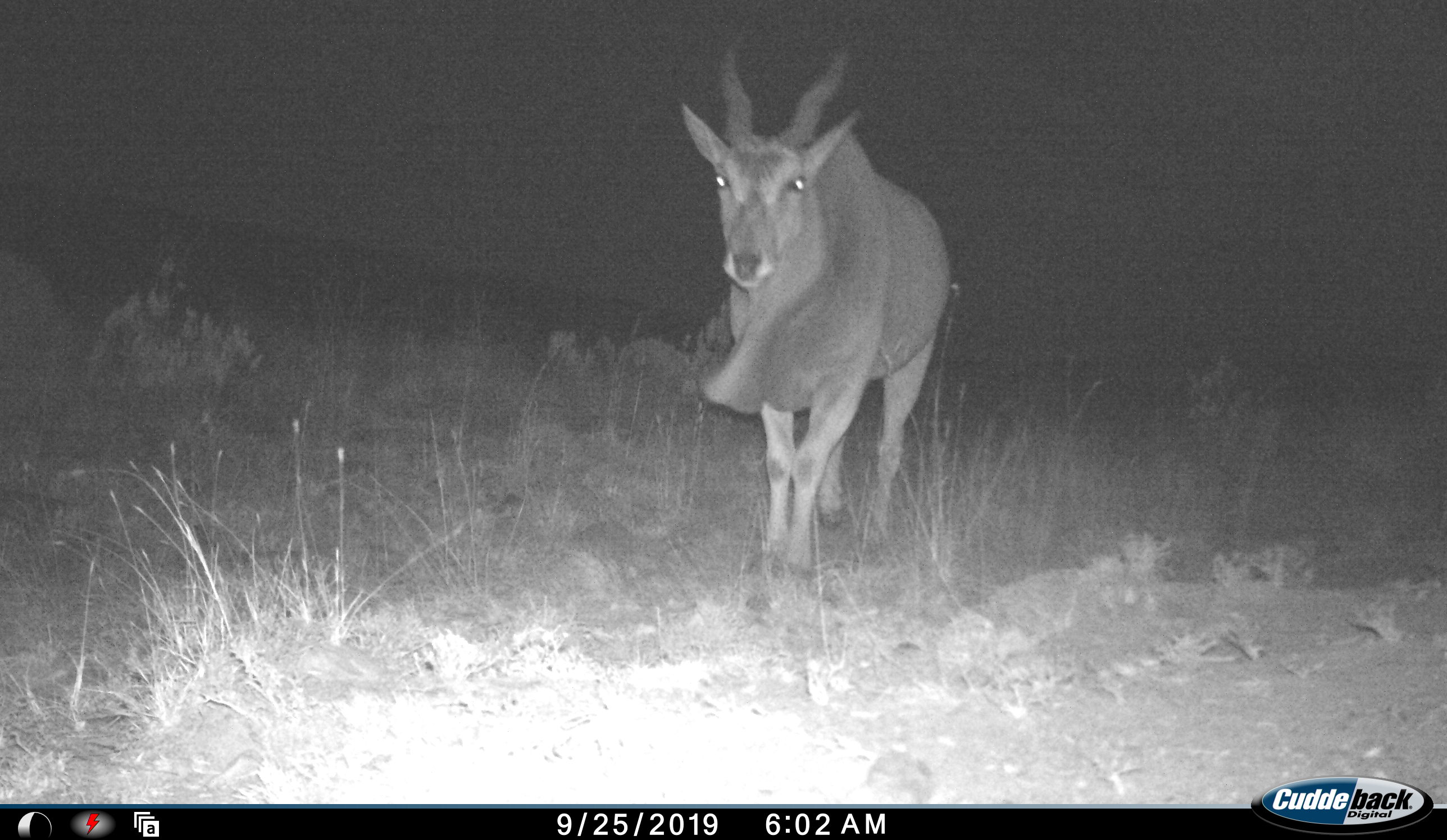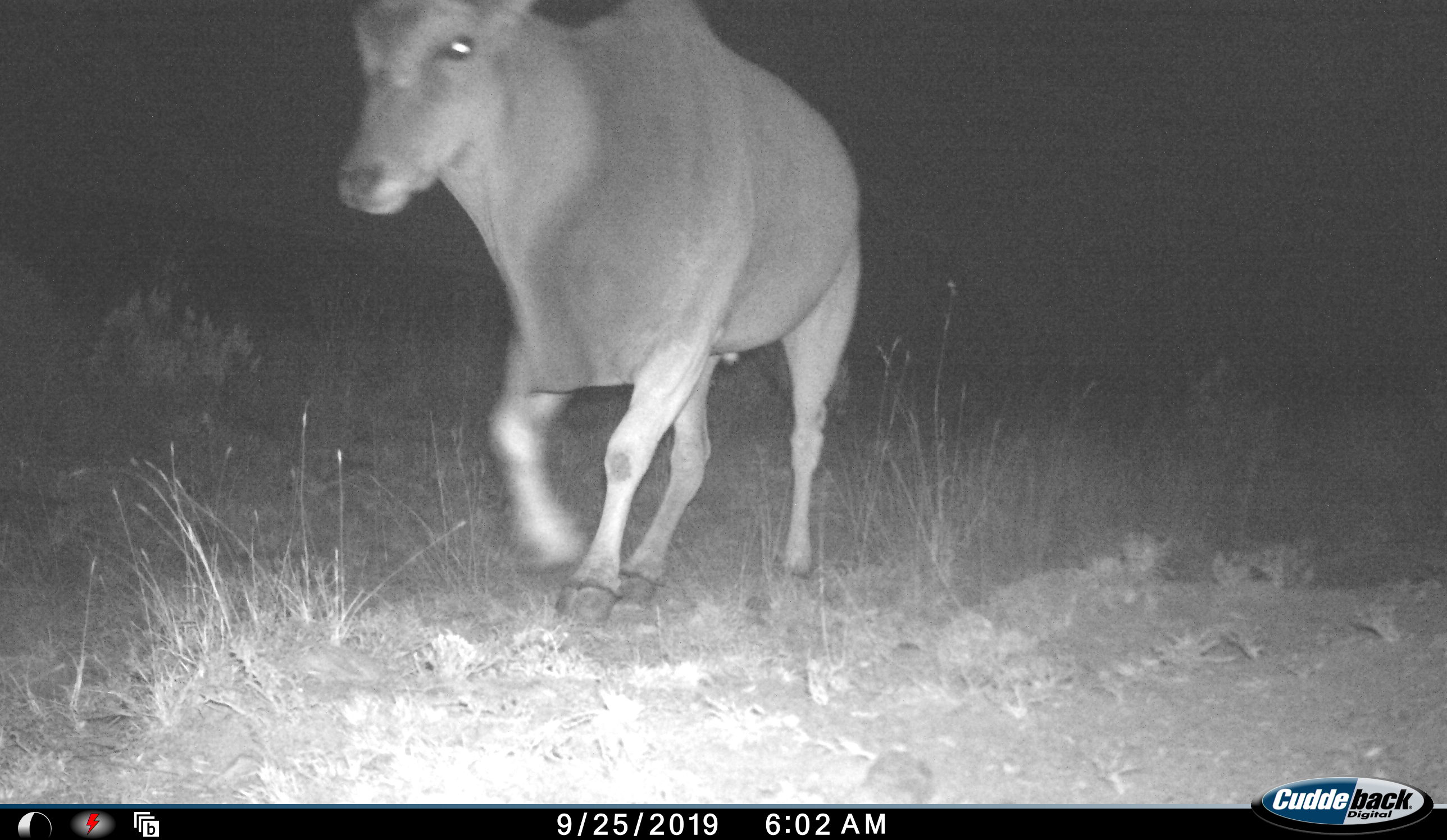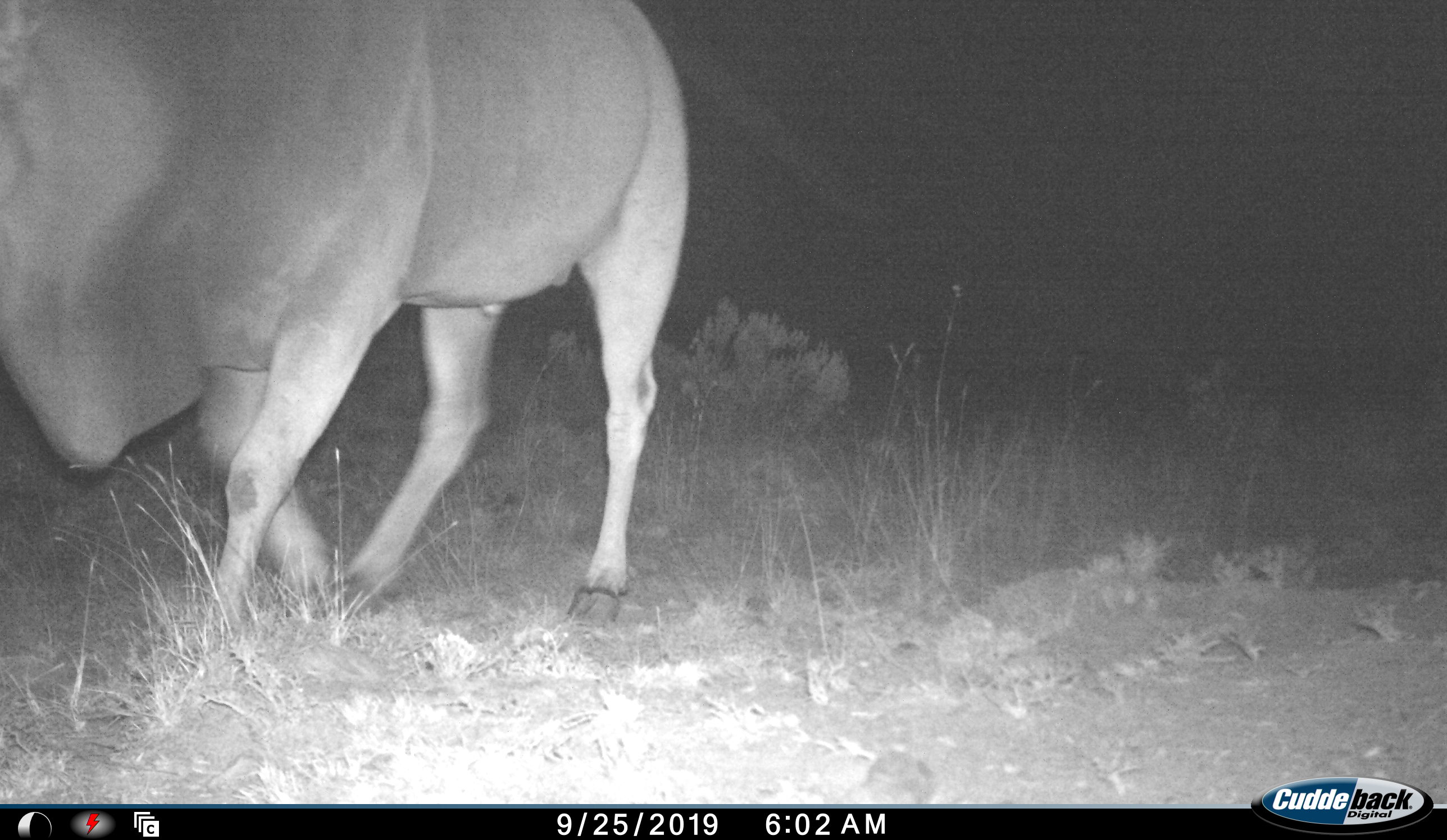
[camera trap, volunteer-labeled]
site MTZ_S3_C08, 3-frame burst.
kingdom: Animalia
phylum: Chordata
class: Mammalia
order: Artiodactyla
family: Bovidae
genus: Tragelaphus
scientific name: Tragelaphus oryx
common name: eland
Eland (Tragelaphus oryx), count 1. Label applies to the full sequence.